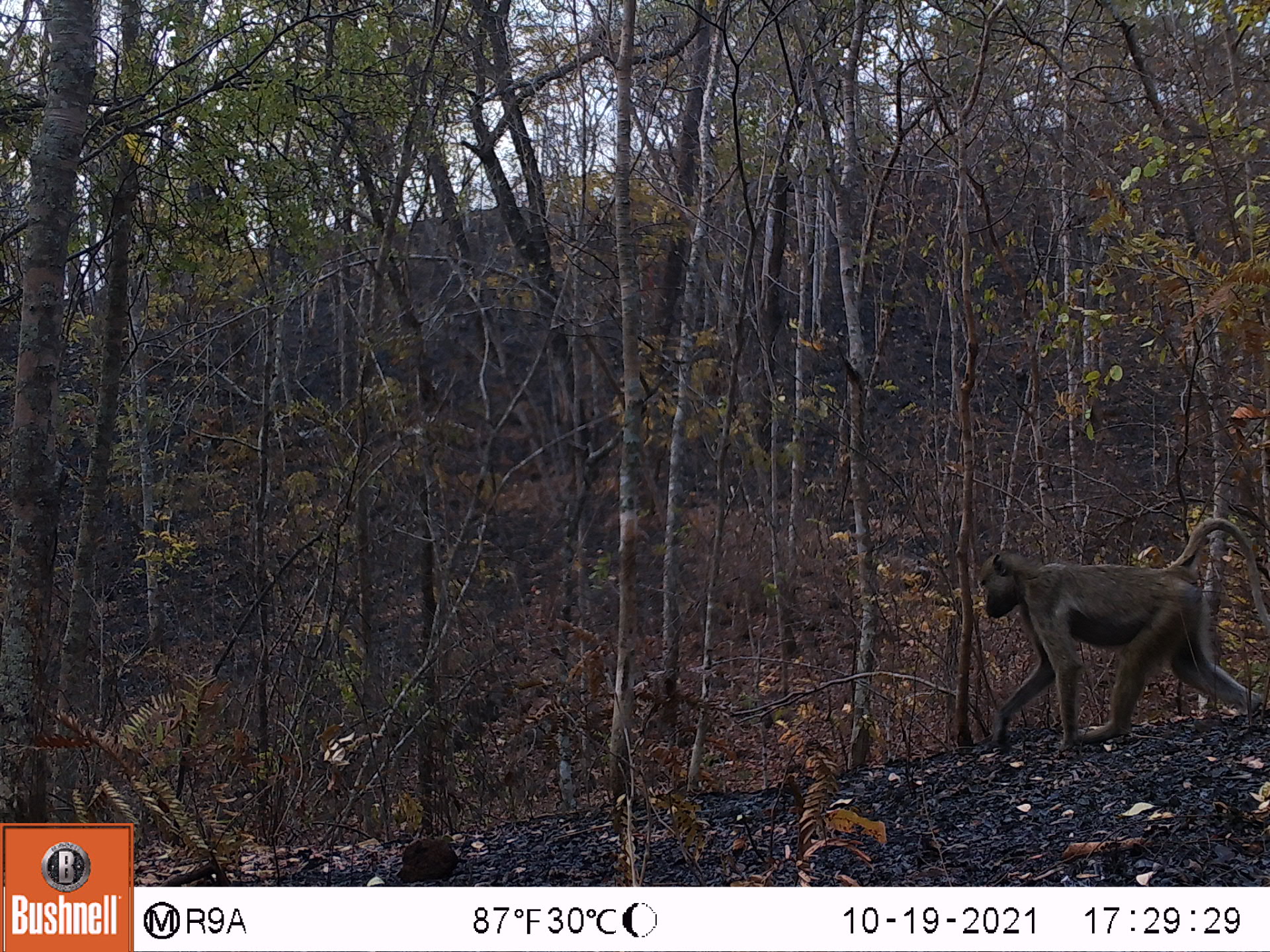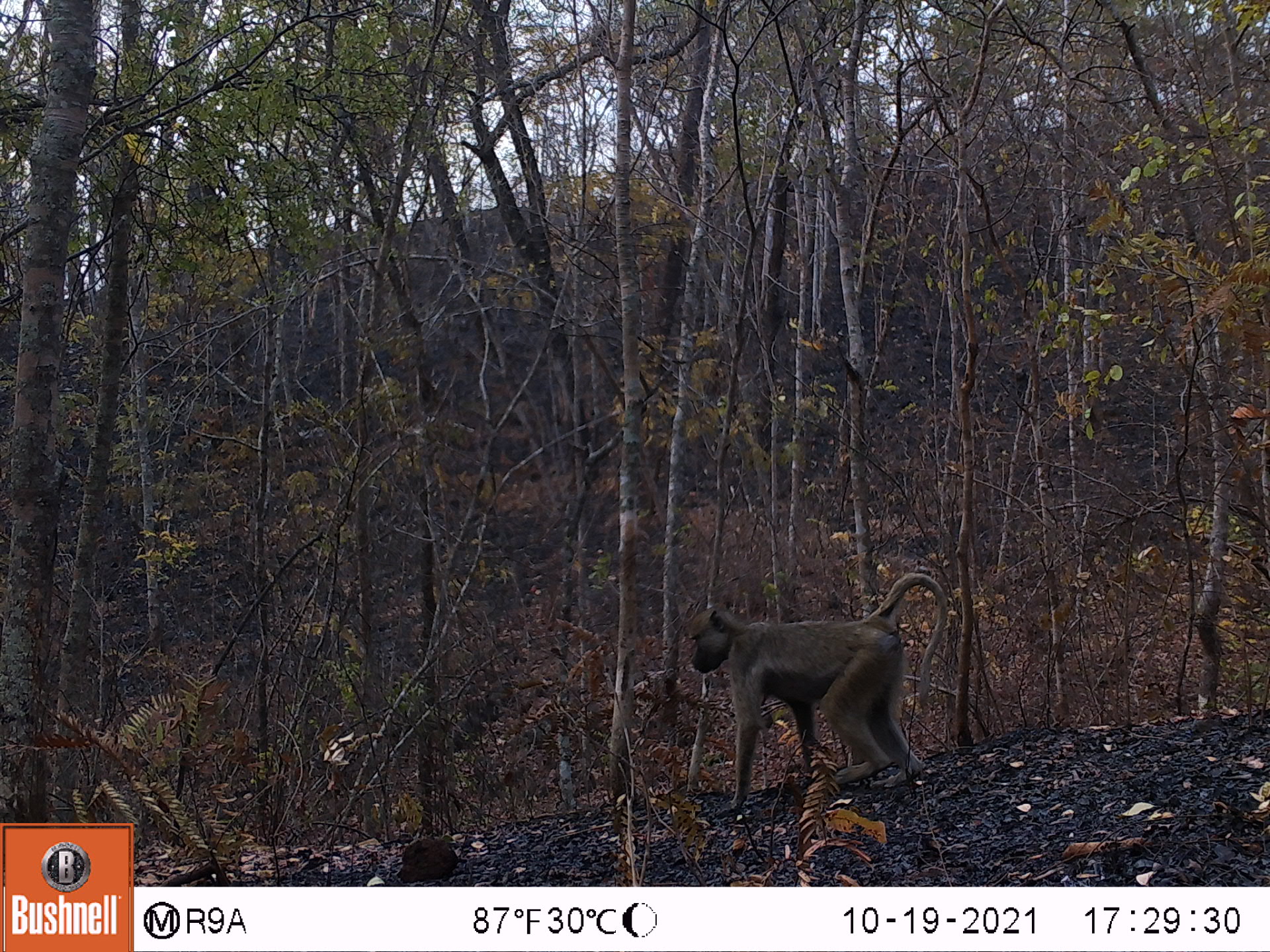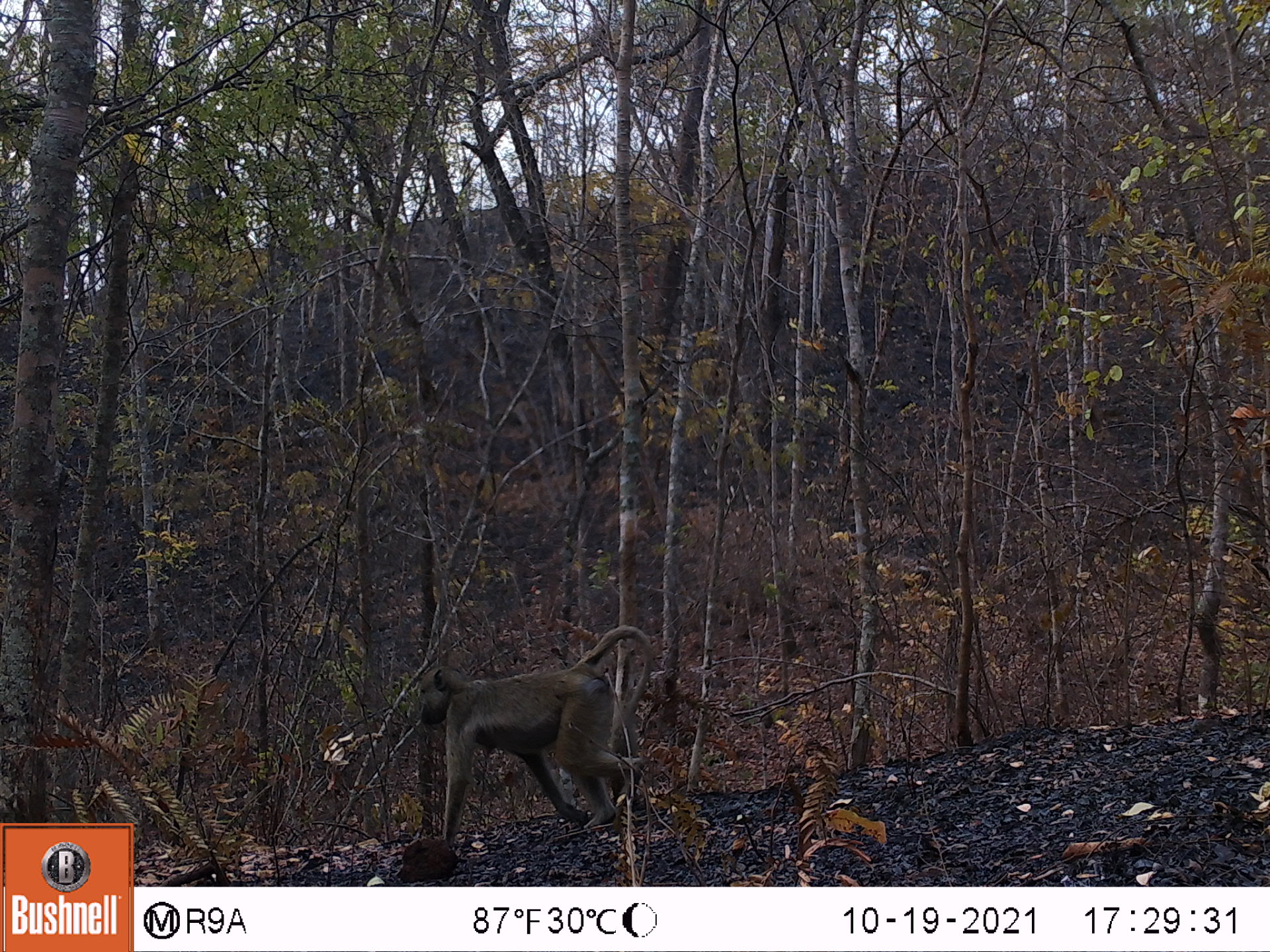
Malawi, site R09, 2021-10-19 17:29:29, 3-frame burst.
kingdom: Animalia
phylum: Chordata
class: Mammalia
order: Primates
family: Cercopithecidae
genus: Papio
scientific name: Papio cynocephalus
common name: yellow baboon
Yellow baboon (Papio cynocephalus), count 1.